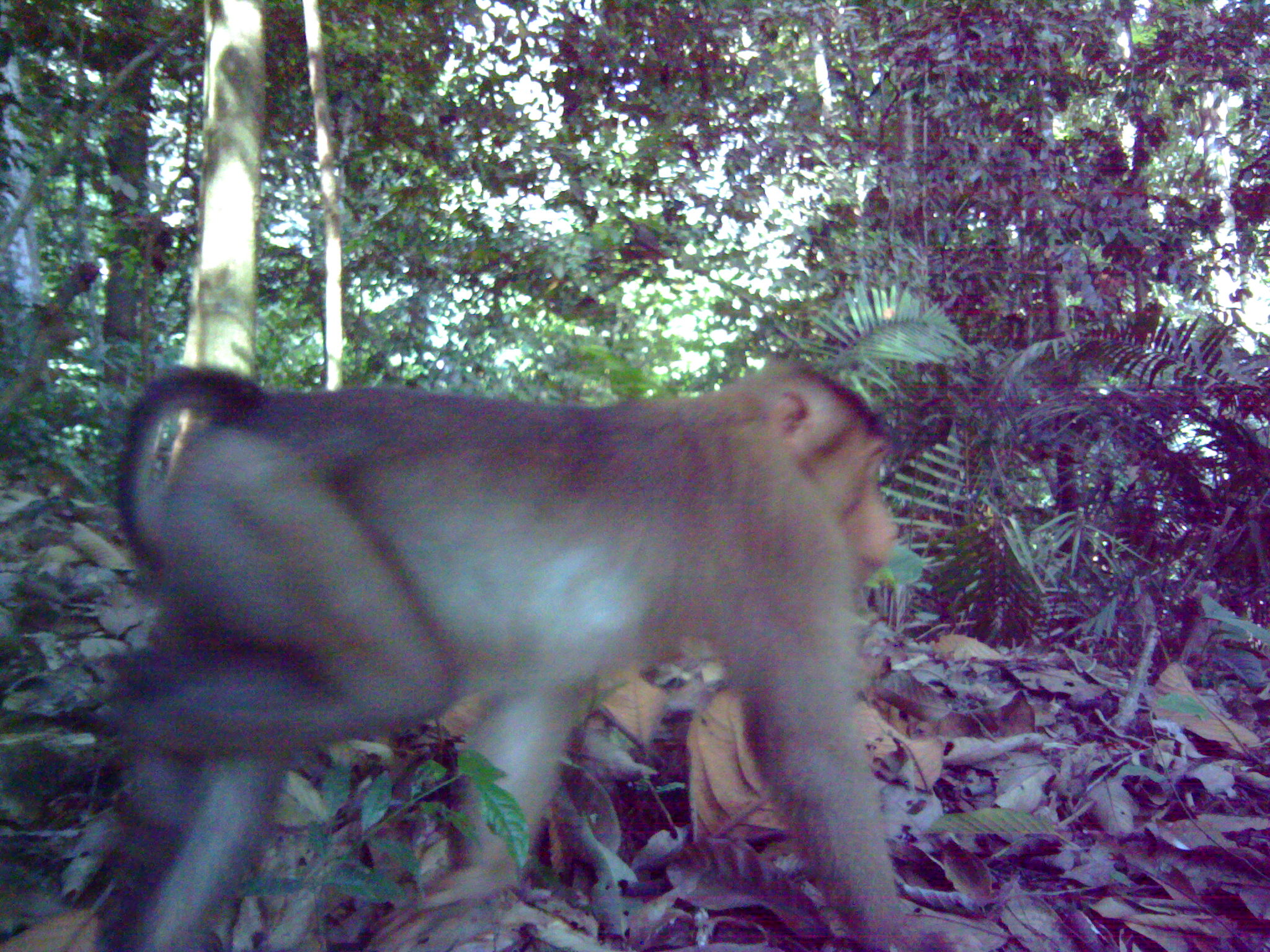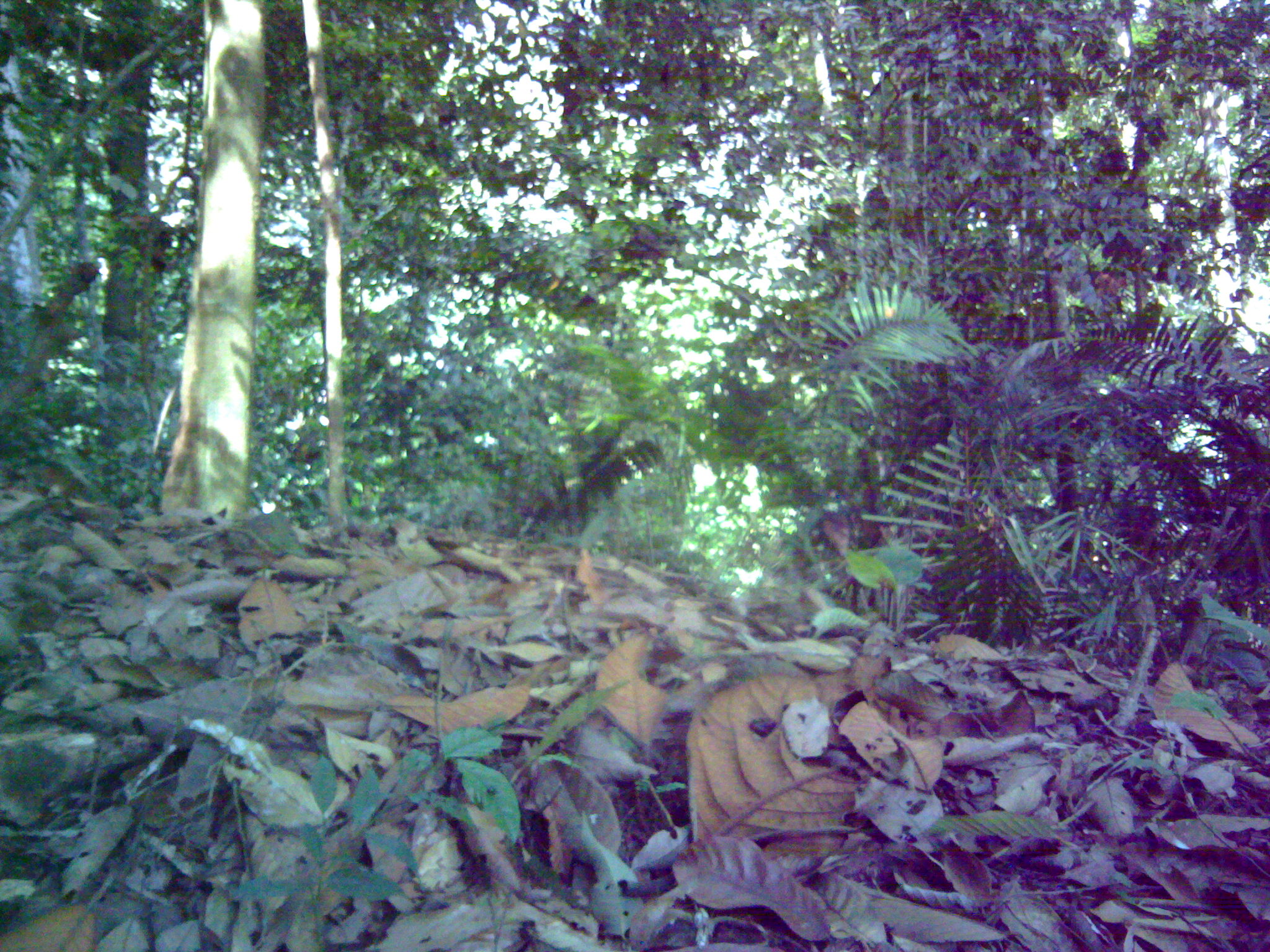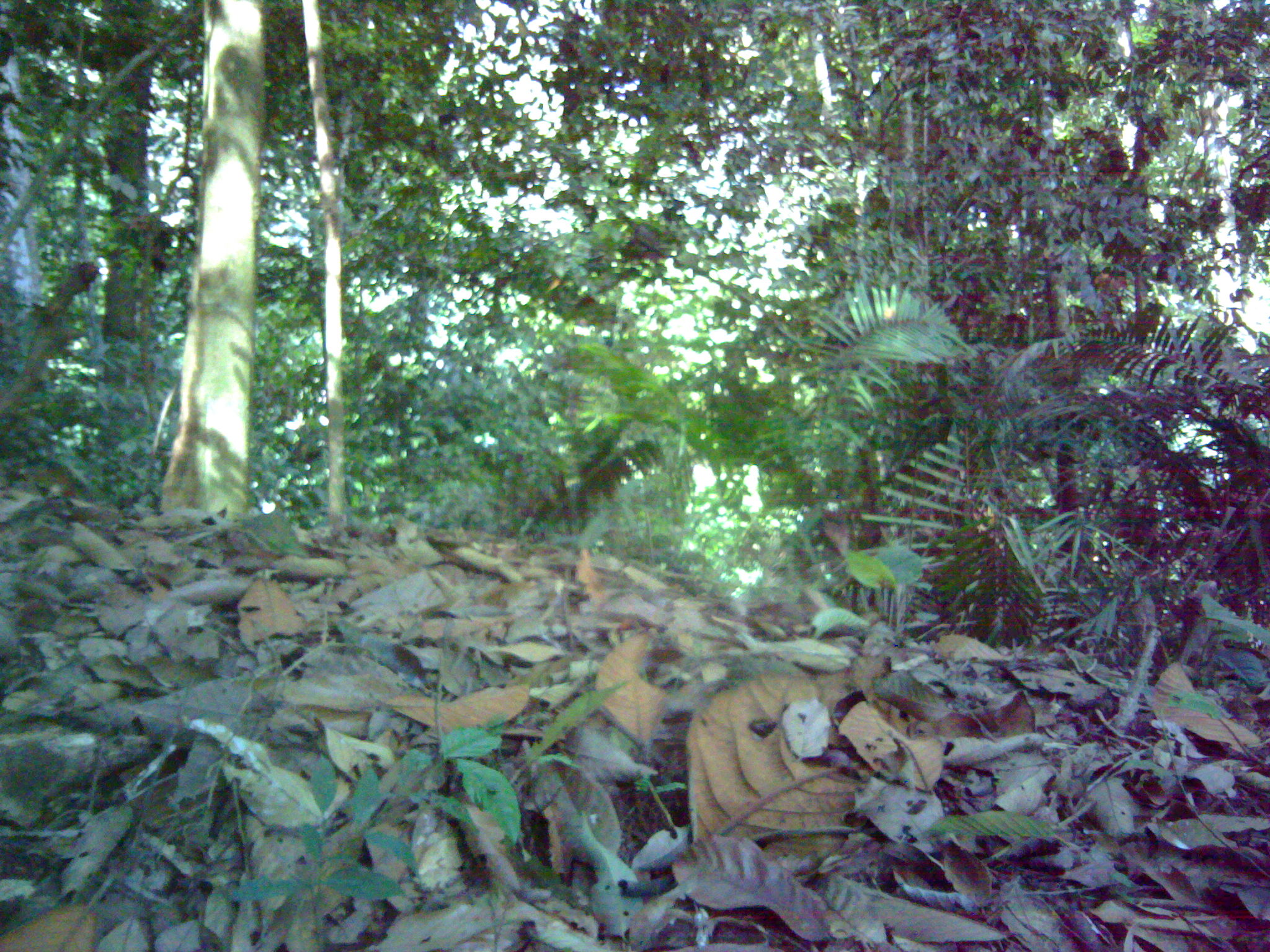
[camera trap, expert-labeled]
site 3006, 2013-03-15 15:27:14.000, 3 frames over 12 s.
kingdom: Animalia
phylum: Chordata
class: Mammalia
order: Primates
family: Cercopithecidae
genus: Macaca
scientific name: Macaca nemestrina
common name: southern pig-tailed macaque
Macaca nemestrina (southern pig-tailed macaque), count 1.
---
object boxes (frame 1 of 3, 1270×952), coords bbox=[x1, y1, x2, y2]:
macaca nemestrina: bbox=[117, 358, 957, 951]